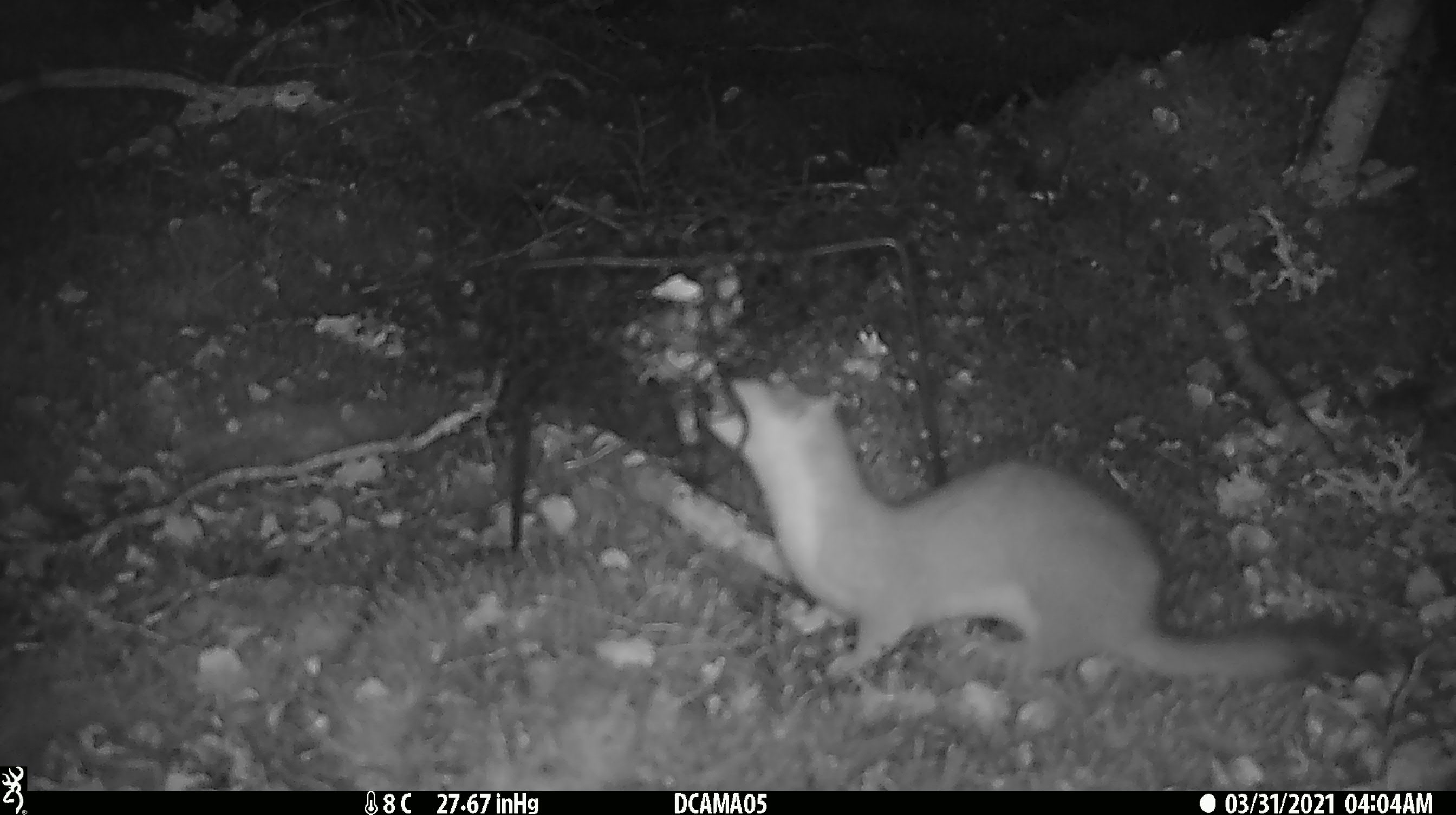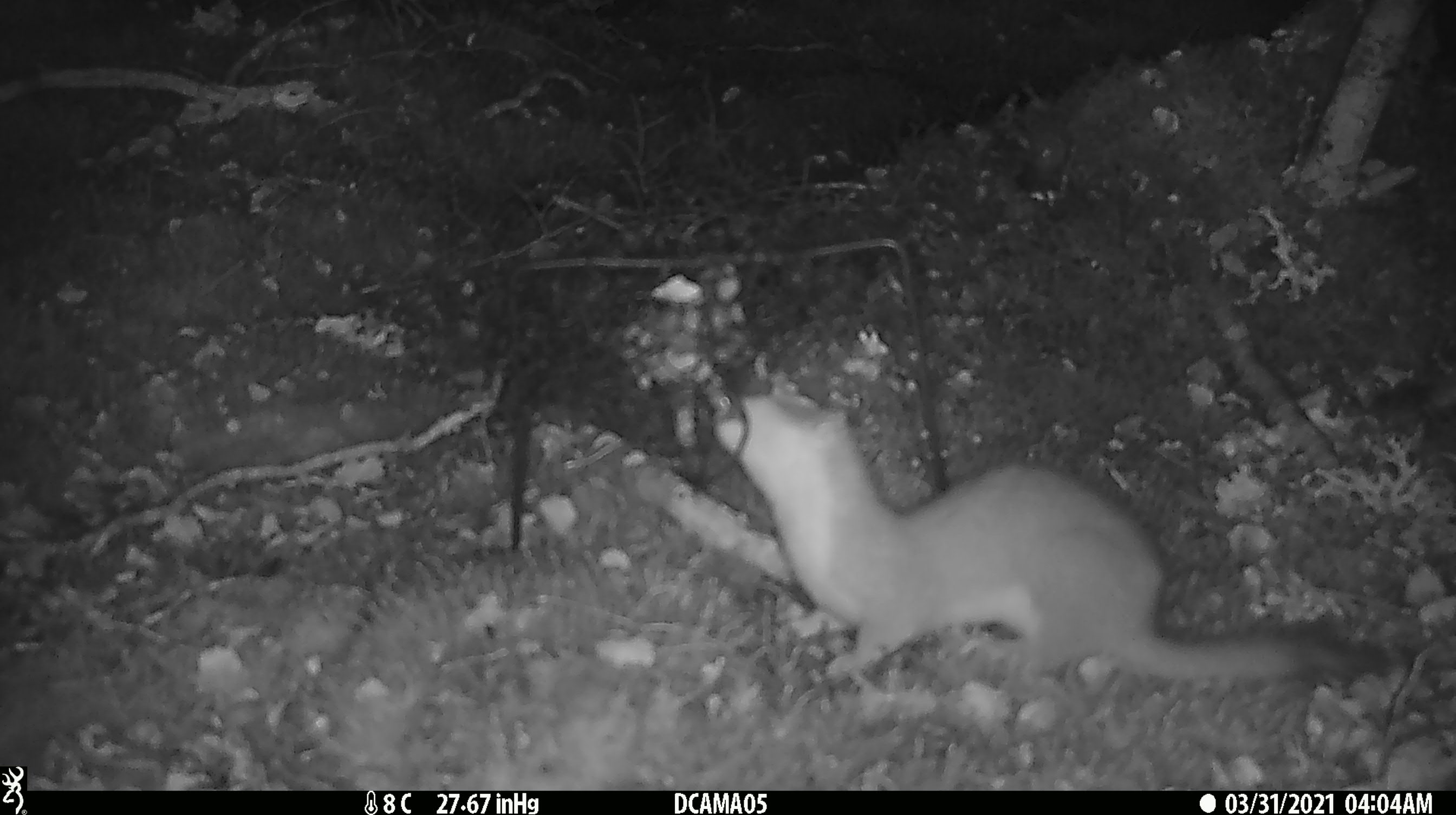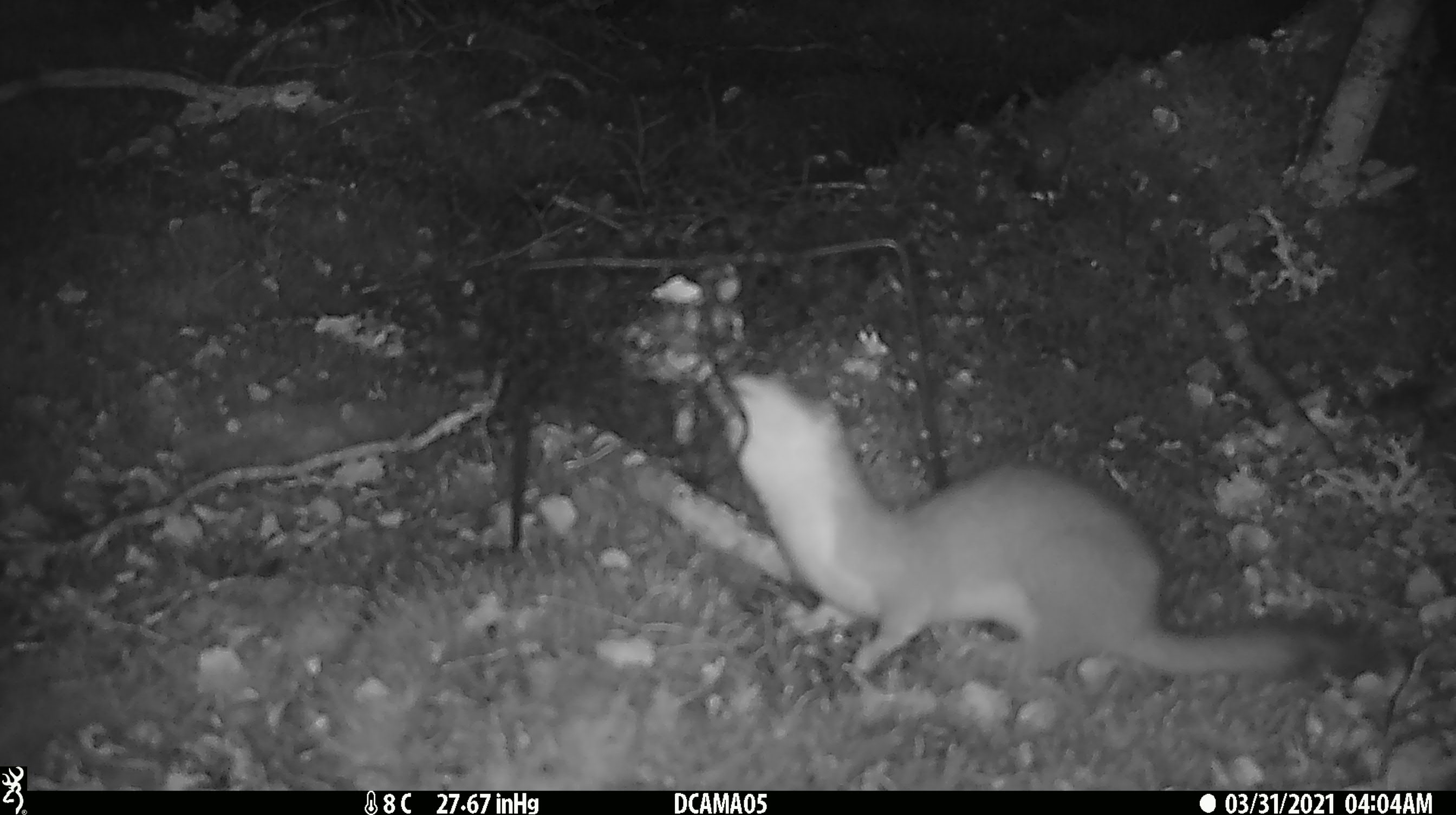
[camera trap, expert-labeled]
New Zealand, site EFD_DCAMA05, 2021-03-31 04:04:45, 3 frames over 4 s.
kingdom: Animalia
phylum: Chordata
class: Mammalia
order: Carnivora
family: Mustelidae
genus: Mustela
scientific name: Mustela erminea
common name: stoat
Stoat (Mustela erminea).